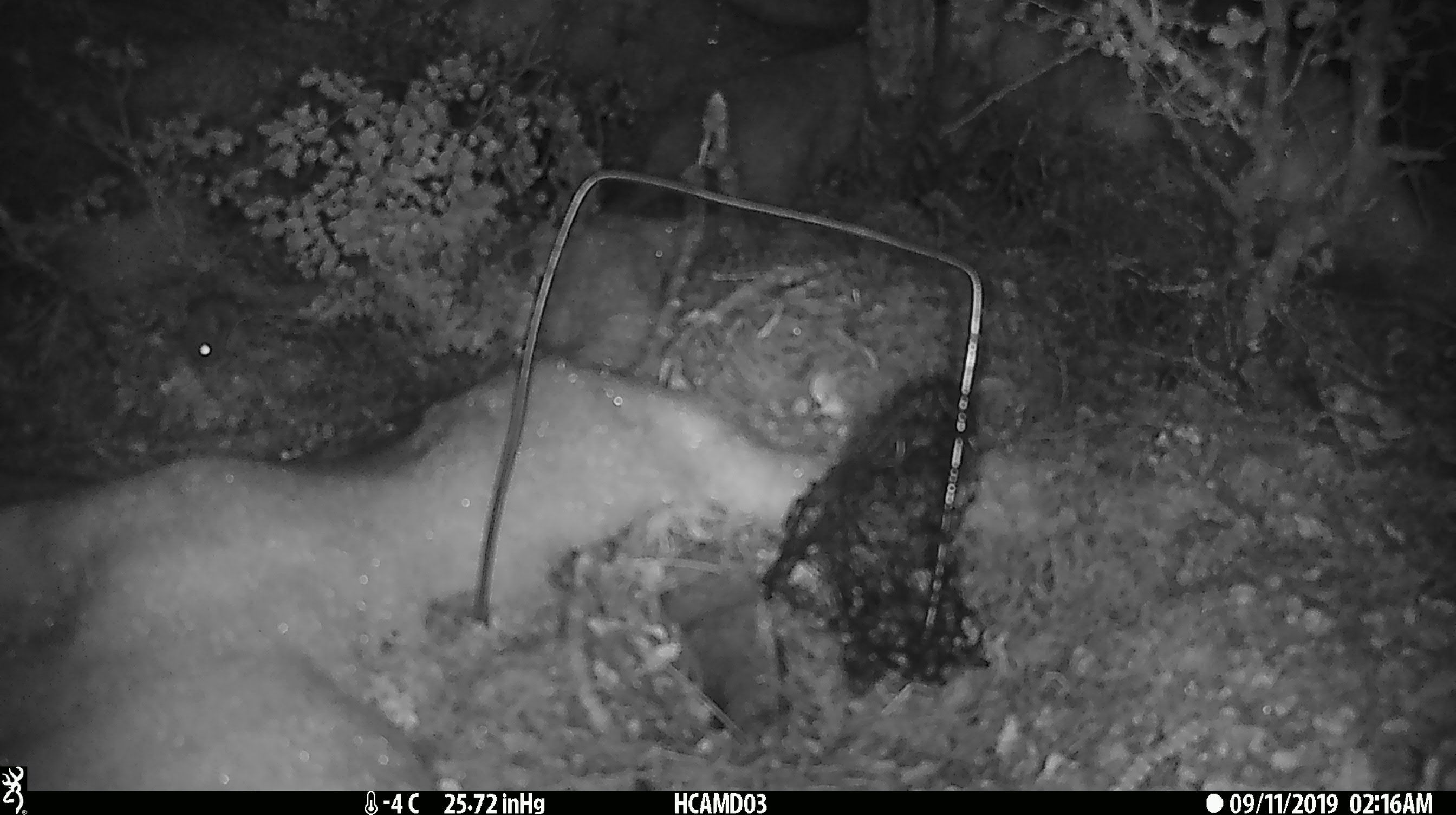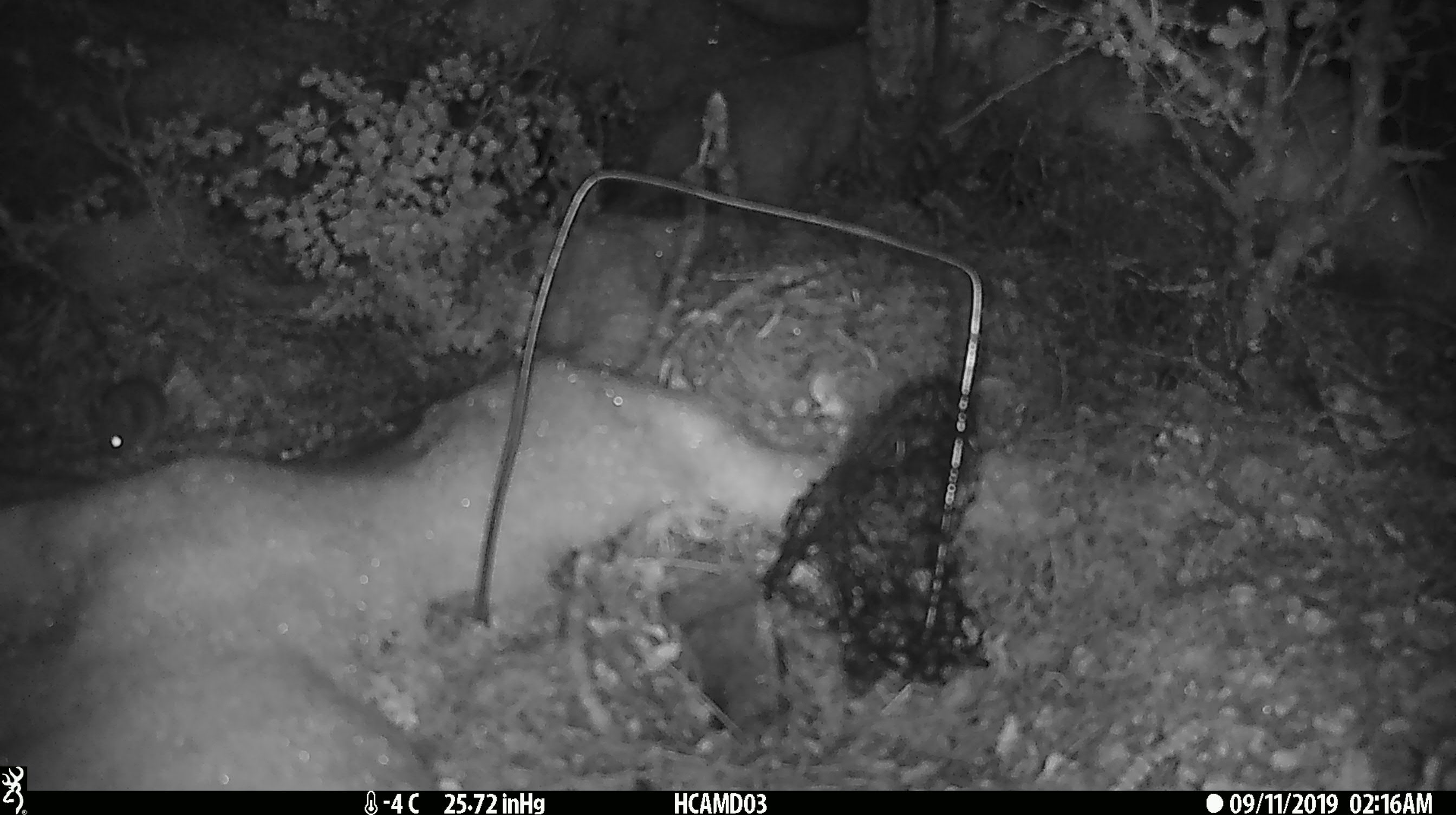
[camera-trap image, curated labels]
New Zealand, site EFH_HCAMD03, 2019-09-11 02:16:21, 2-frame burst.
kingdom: Animalia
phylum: Chordata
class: Mammalia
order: Rodentia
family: Muridae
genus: Mus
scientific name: Mus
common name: mouse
Mouse (Mus).